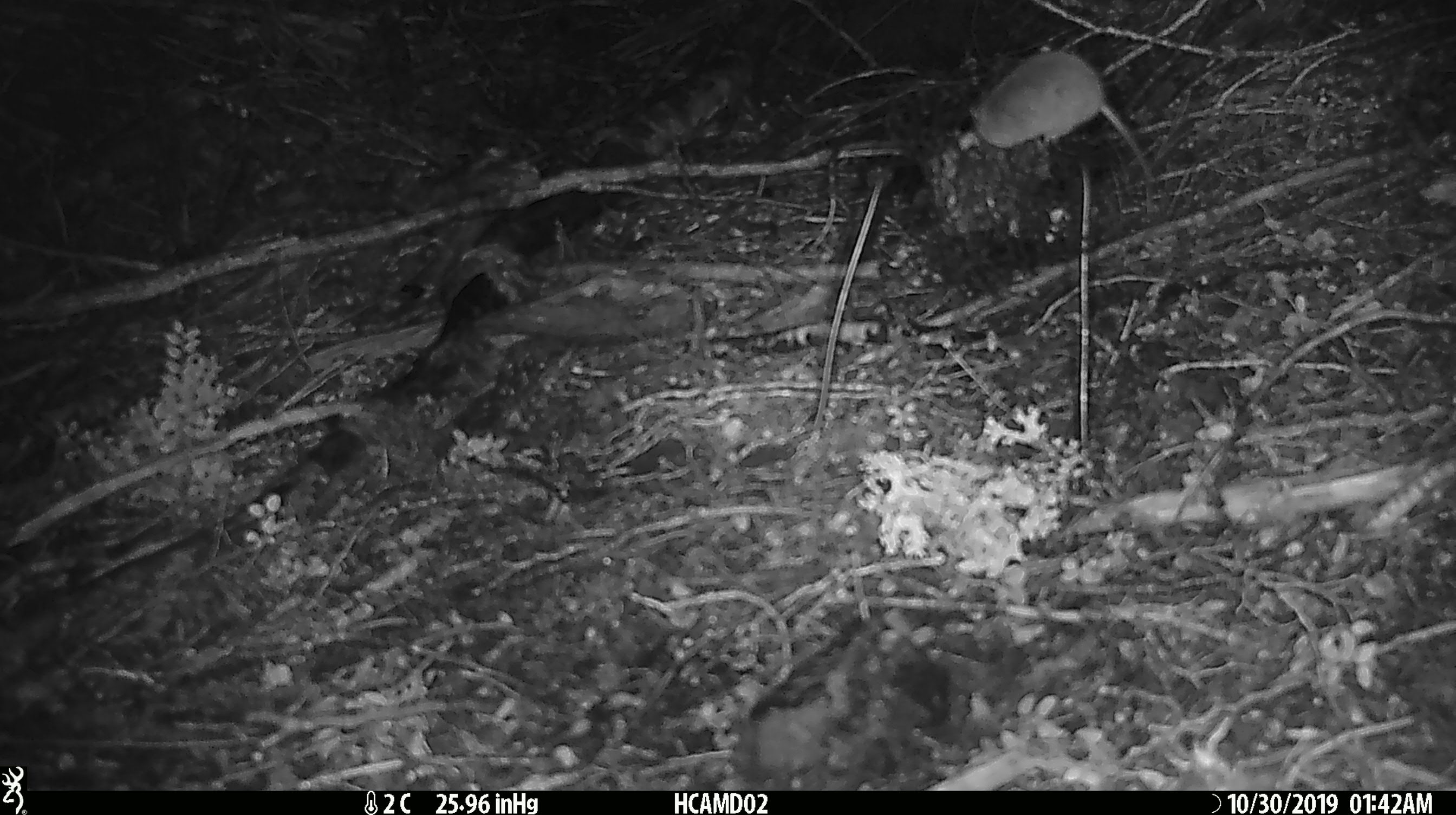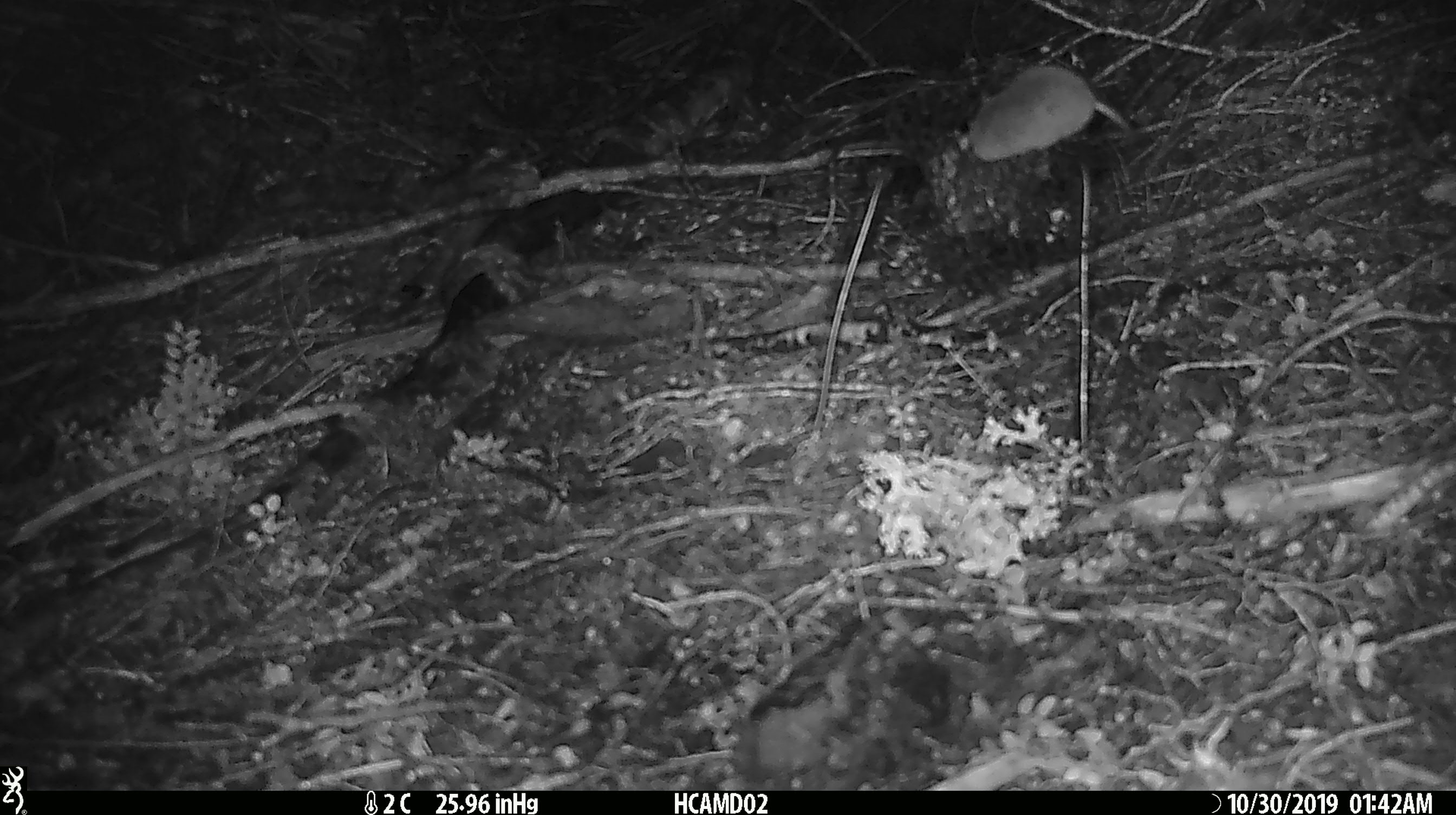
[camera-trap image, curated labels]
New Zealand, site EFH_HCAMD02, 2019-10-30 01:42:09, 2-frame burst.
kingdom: Animalia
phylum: Chordata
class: Mammalia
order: Rodentia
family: Muridae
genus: Mus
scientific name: Mus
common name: mouse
Mouse (Mus).